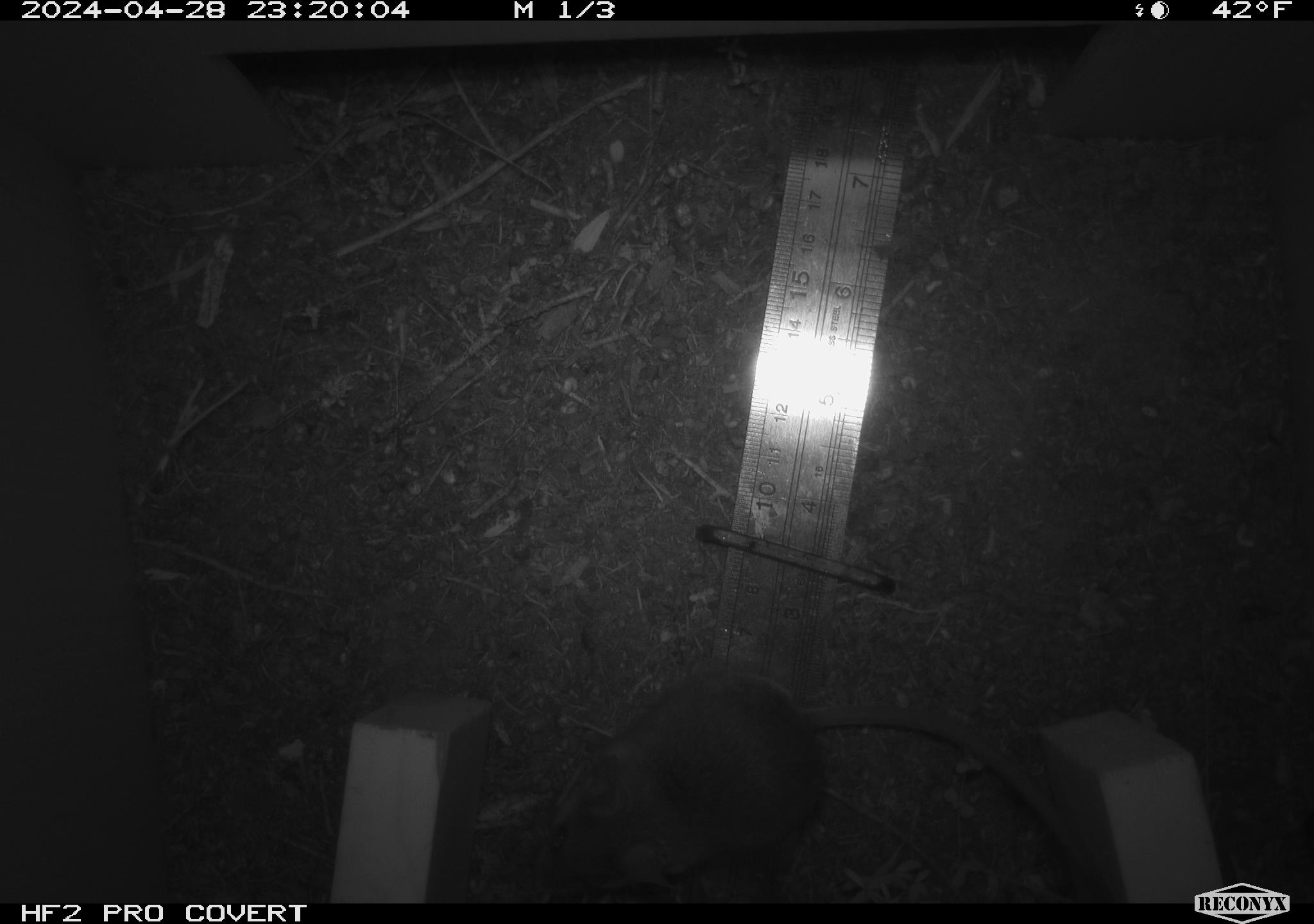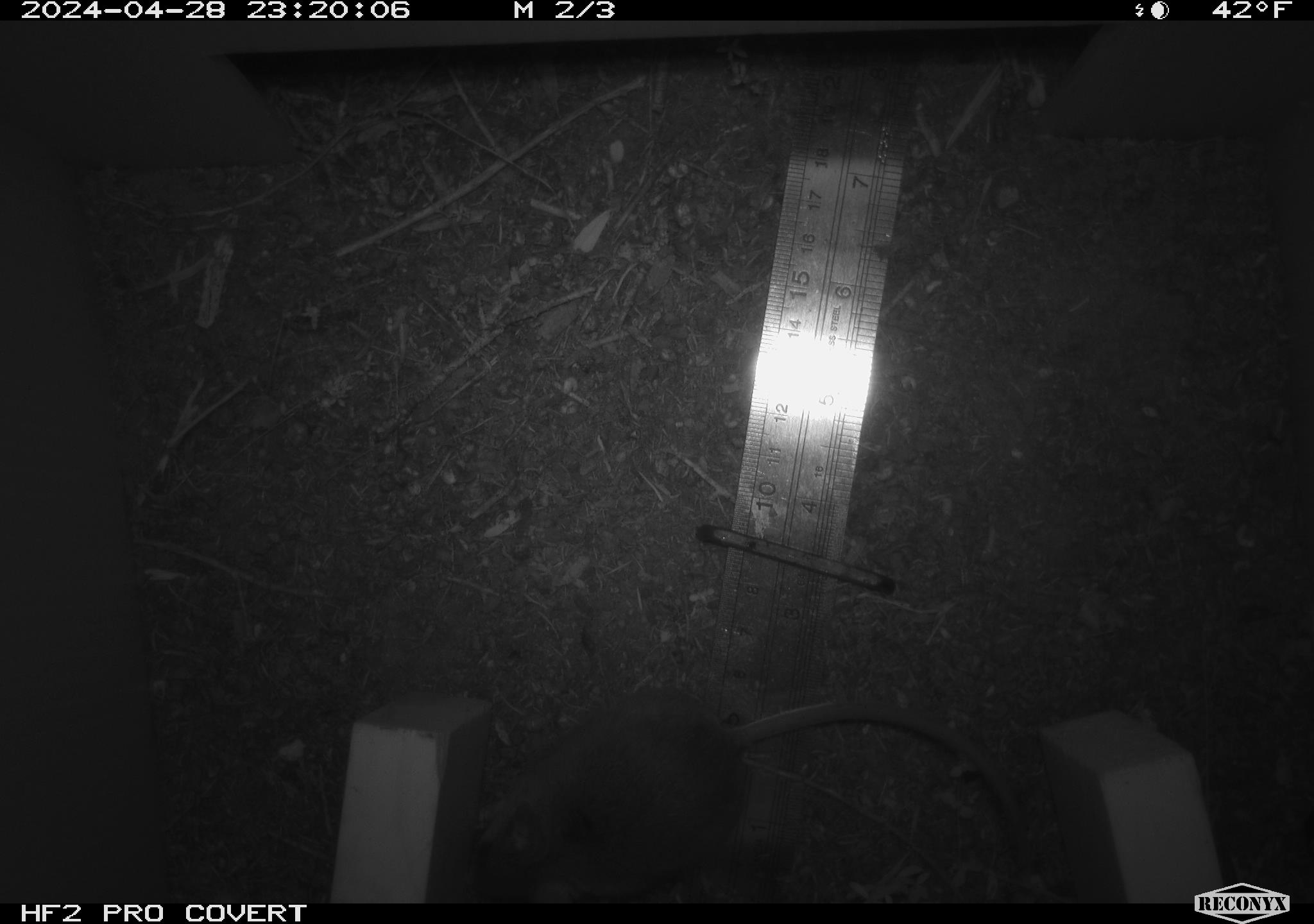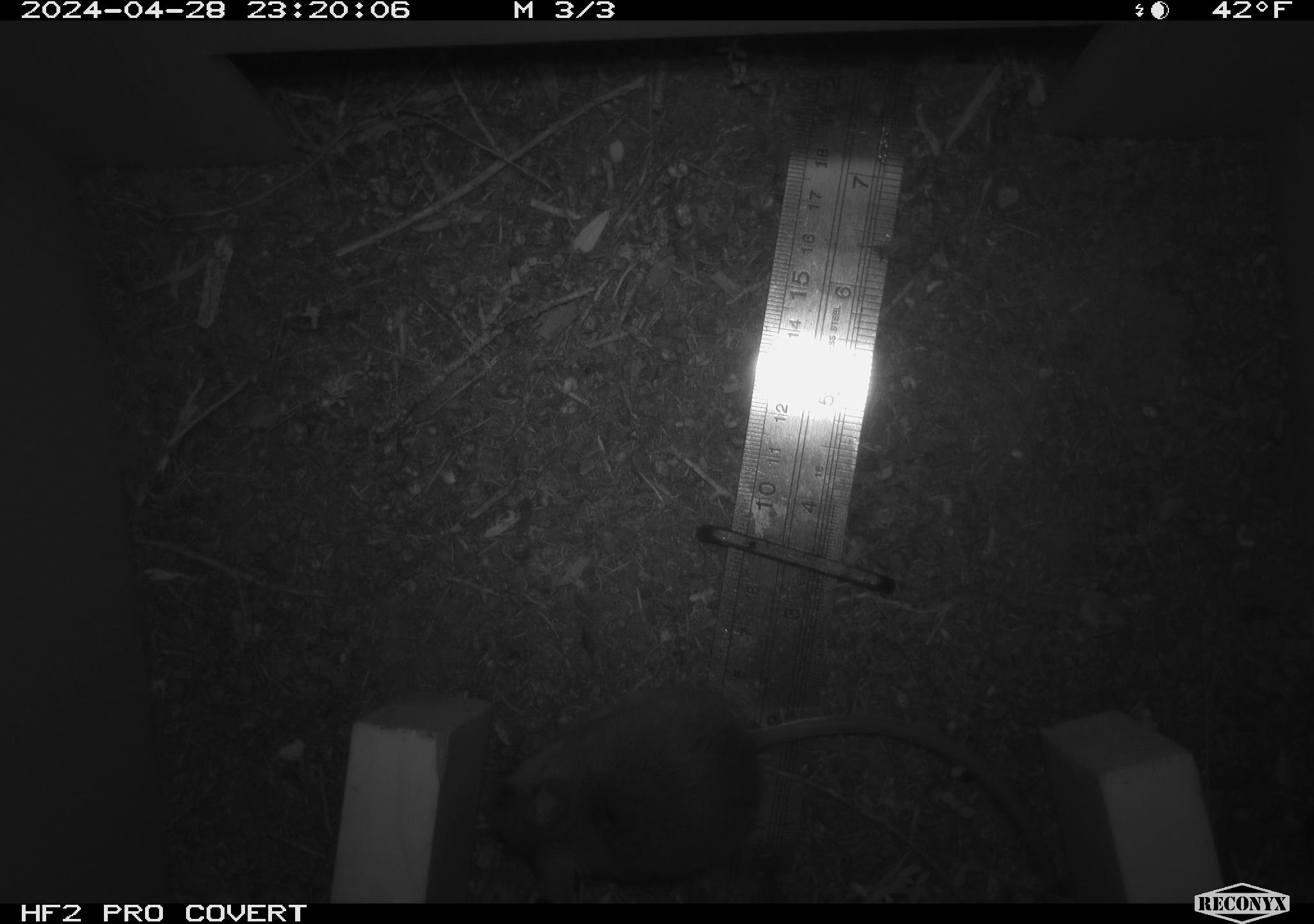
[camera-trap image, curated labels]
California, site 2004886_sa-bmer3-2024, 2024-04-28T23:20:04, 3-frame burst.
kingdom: Animalia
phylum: Chordata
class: Mammalia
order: Rodentia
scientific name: Rodentia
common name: mouse species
Mouse species (Rodentia).